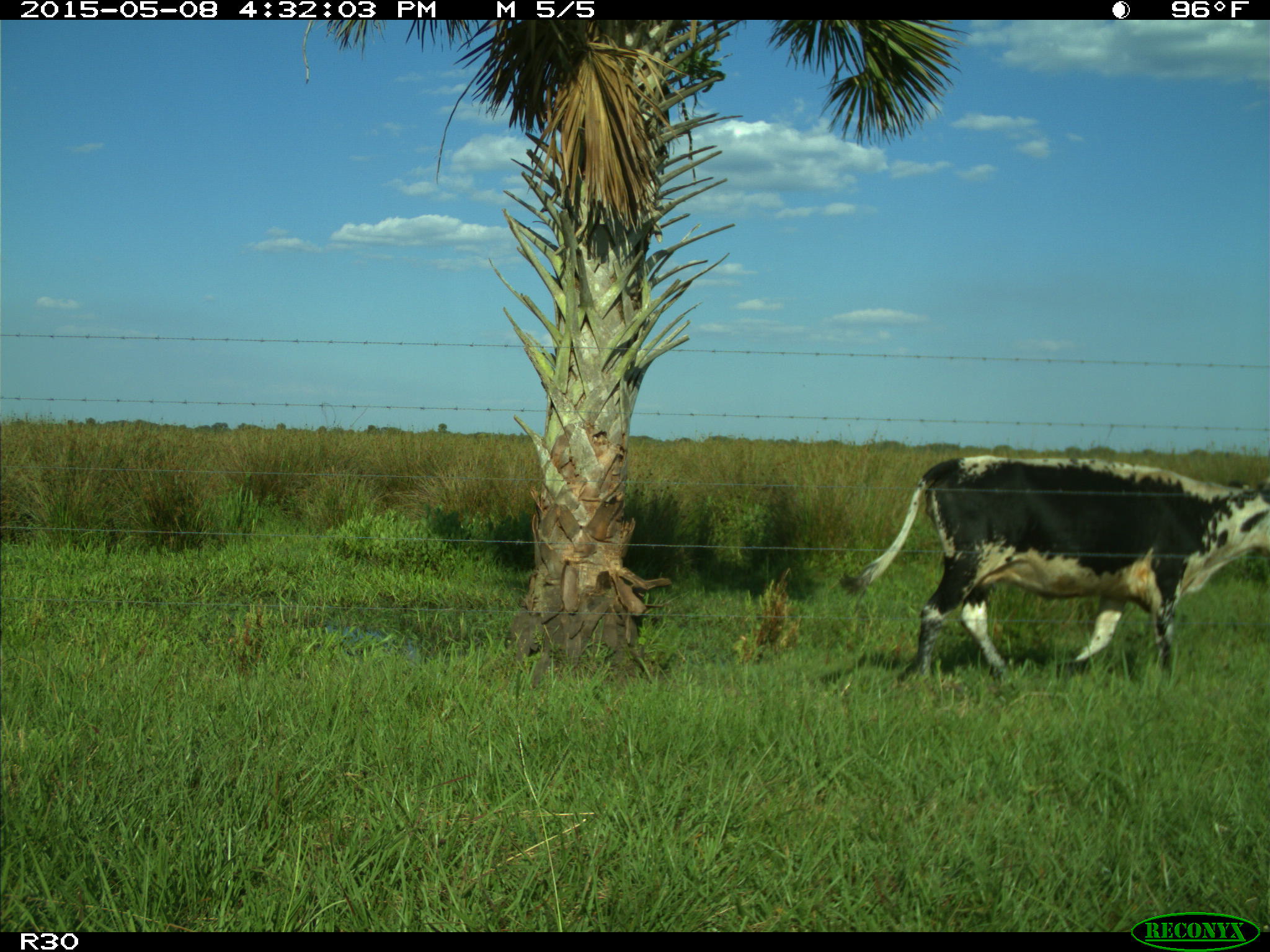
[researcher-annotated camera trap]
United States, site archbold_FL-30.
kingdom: Animalia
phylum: Chordata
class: Mammalia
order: Artiodactyla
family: Bovidae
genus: Bos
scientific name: Bos taurus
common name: domestic cow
Bos taurus (domestic cow).